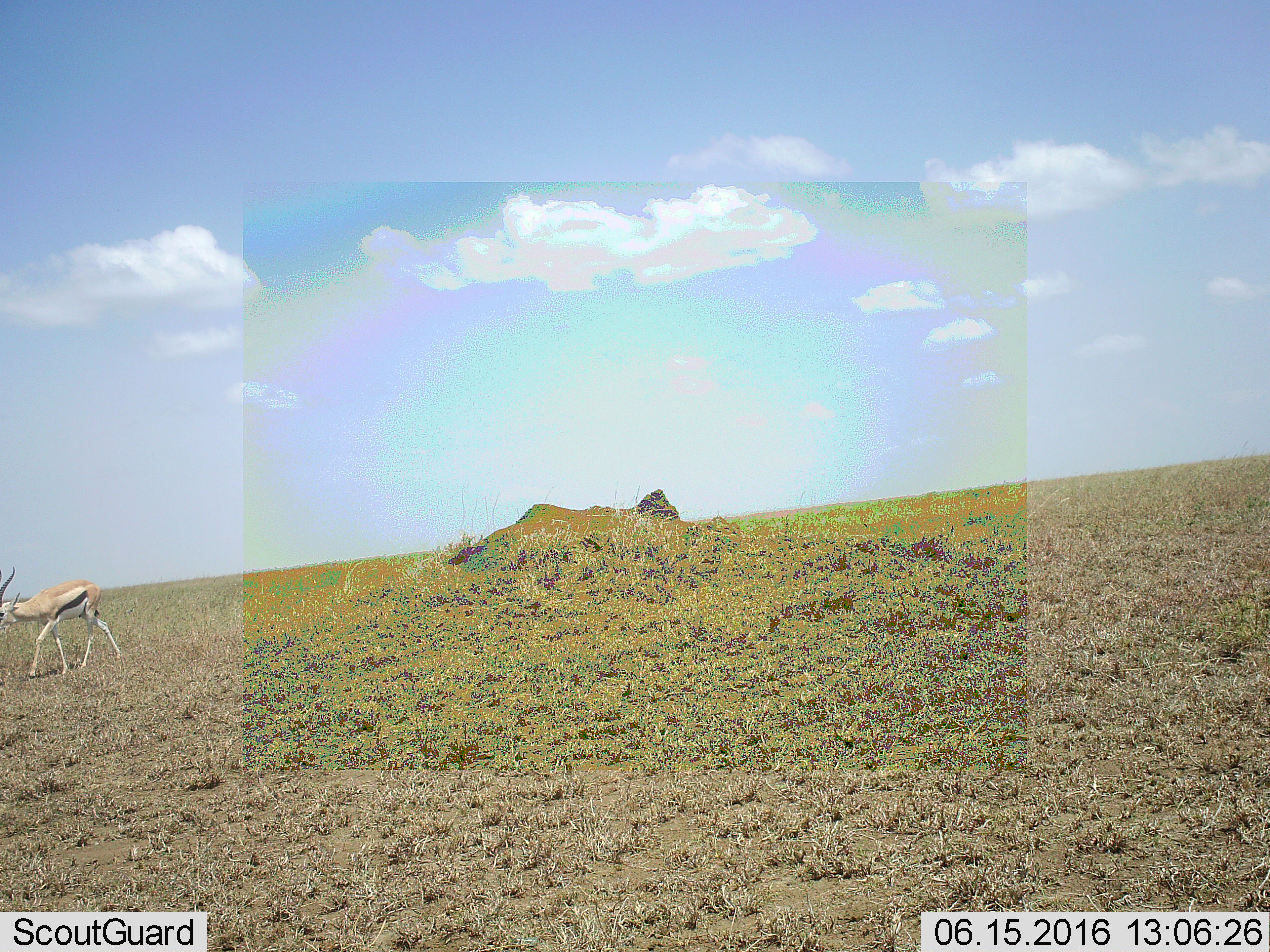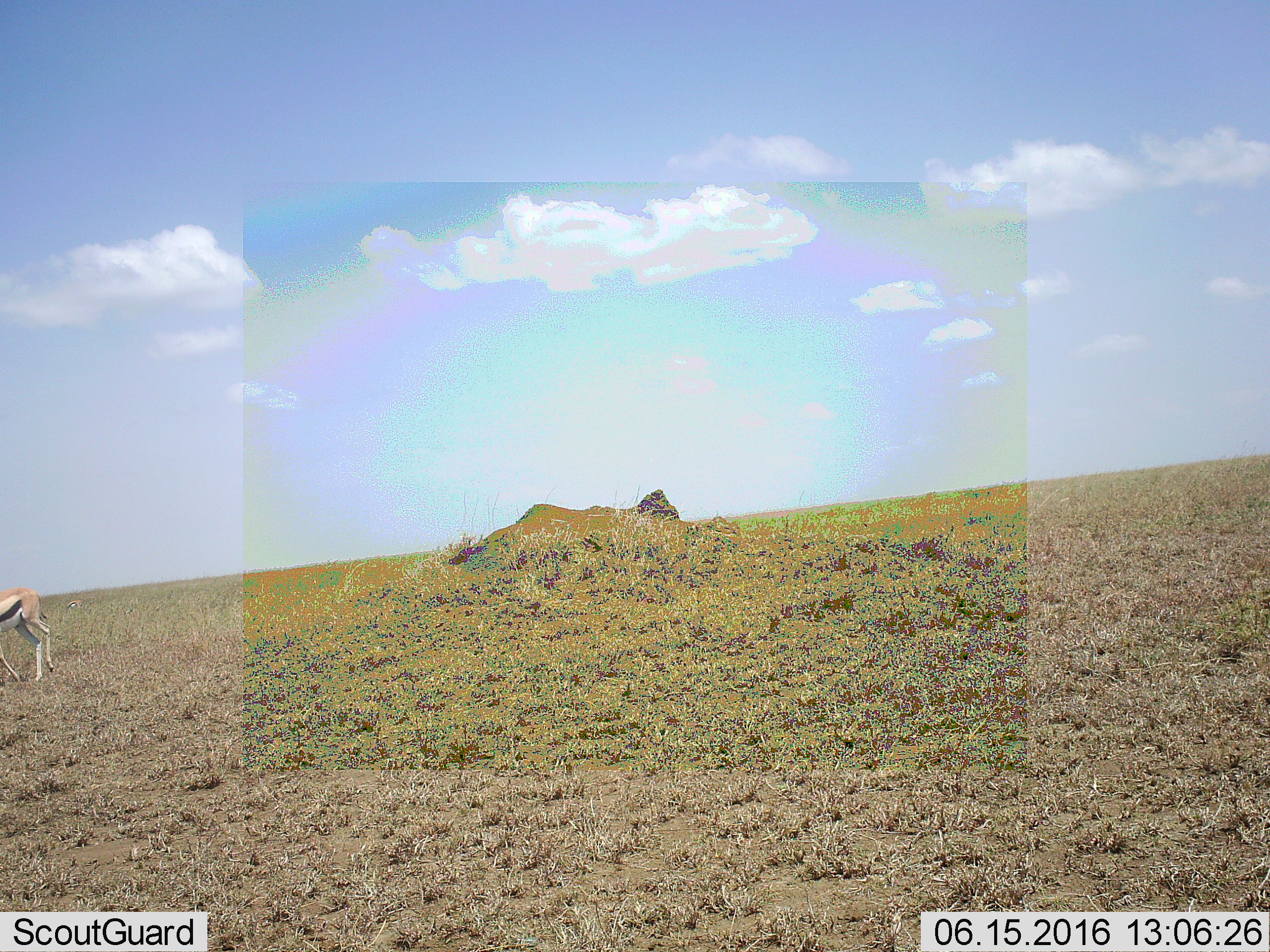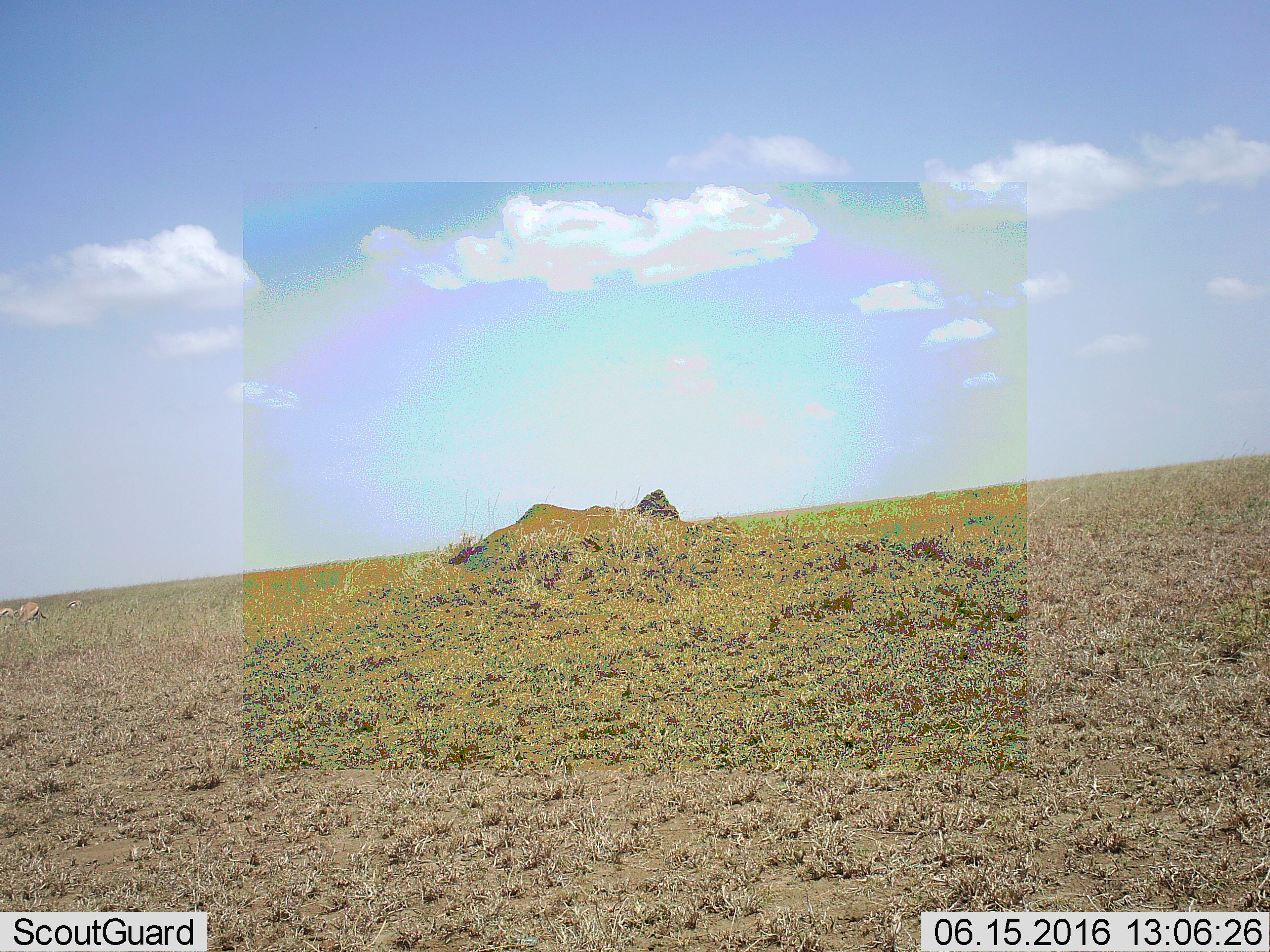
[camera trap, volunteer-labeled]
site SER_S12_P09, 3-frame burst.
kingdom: Animalia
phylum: Chordata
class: Mammalia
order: Artiodactyla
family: Bovidae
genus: Eudorcas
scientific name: Eudorcas thomsonii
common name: thomson's gazelle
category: gazellethomsons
Gazellethomsons (thomson's gazelle) (Eudorcas thomsonii), count 1. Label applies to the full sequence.